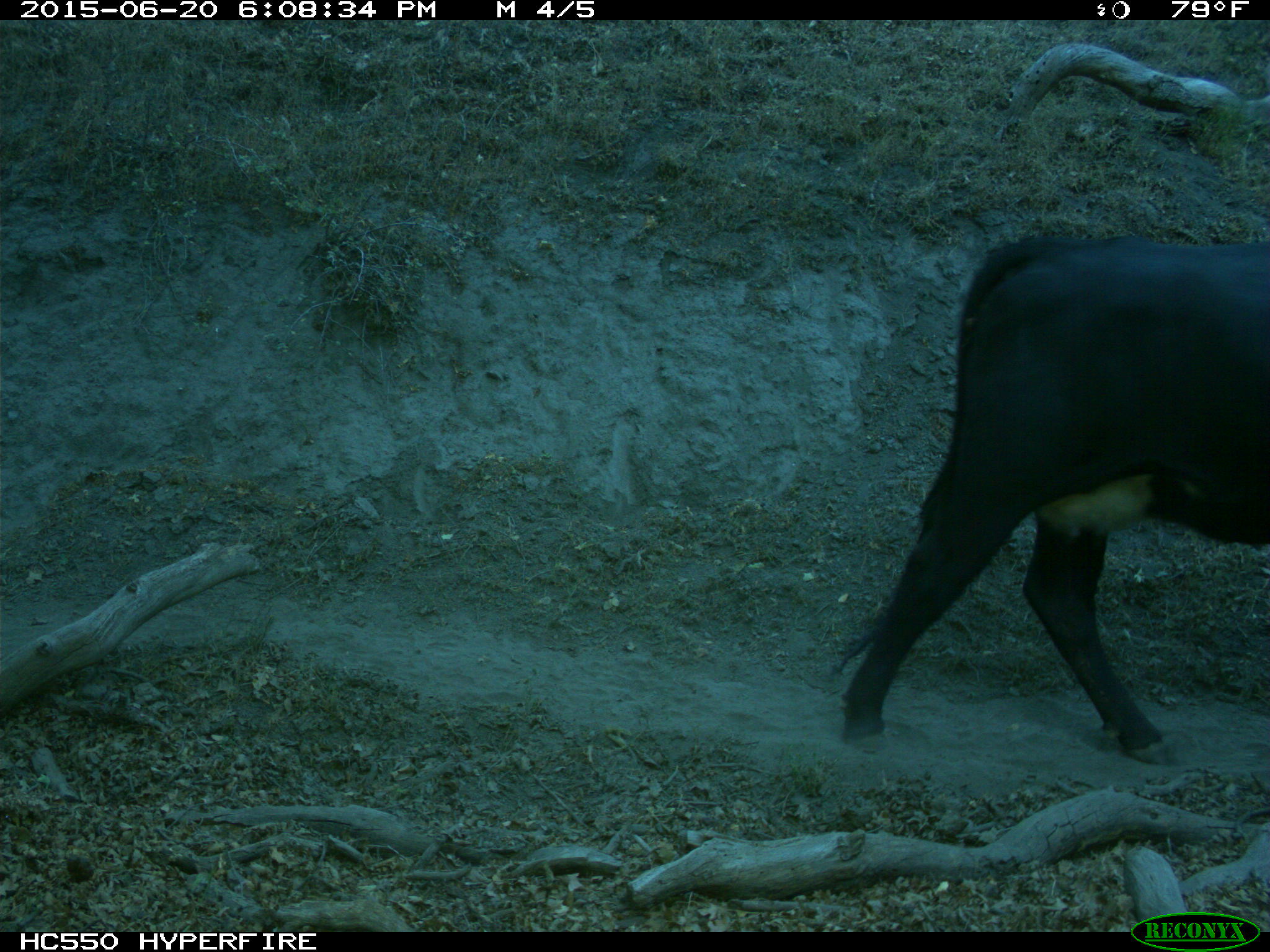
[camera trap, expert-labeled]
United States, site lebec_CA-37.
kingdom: Animalia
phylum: Chordata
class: Mammalia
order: Artiodactyla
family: Bovidae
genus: Bos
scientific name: Bos taurus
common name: domestic cow